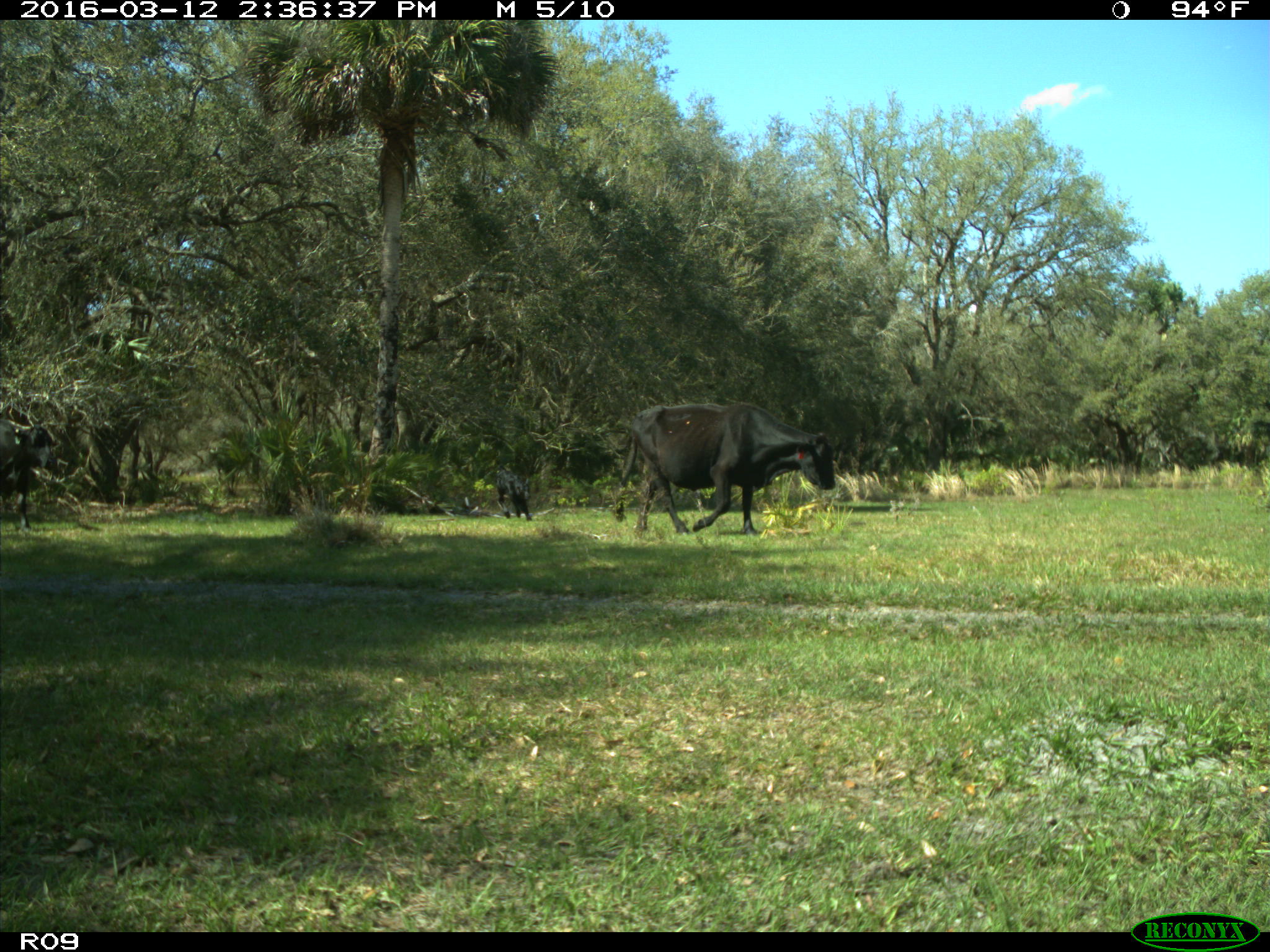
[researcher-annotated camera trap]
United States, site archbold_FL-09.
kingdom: Animalia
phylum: Chordata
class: Mammalia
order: Artiodactyla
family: Bovidae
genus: Bos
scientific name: Bos taurus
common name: domestic cow